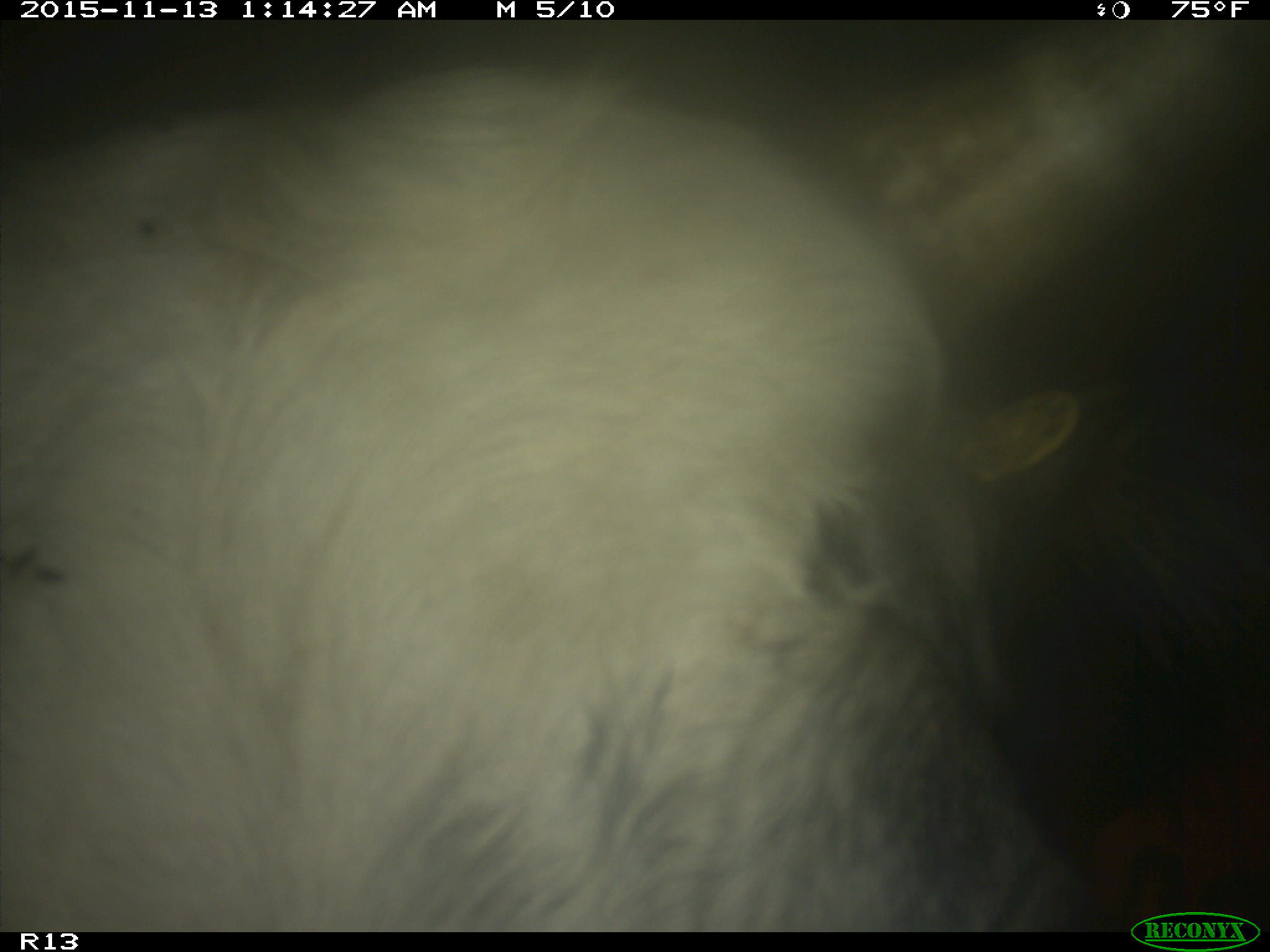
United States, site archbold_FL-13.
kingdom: Animalia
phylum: Chordata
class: Mammalia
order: Artiodactyla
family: Bovidae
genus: Bos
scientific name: Bos taurus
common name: domestic cow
Bos taurus (domestic cow).